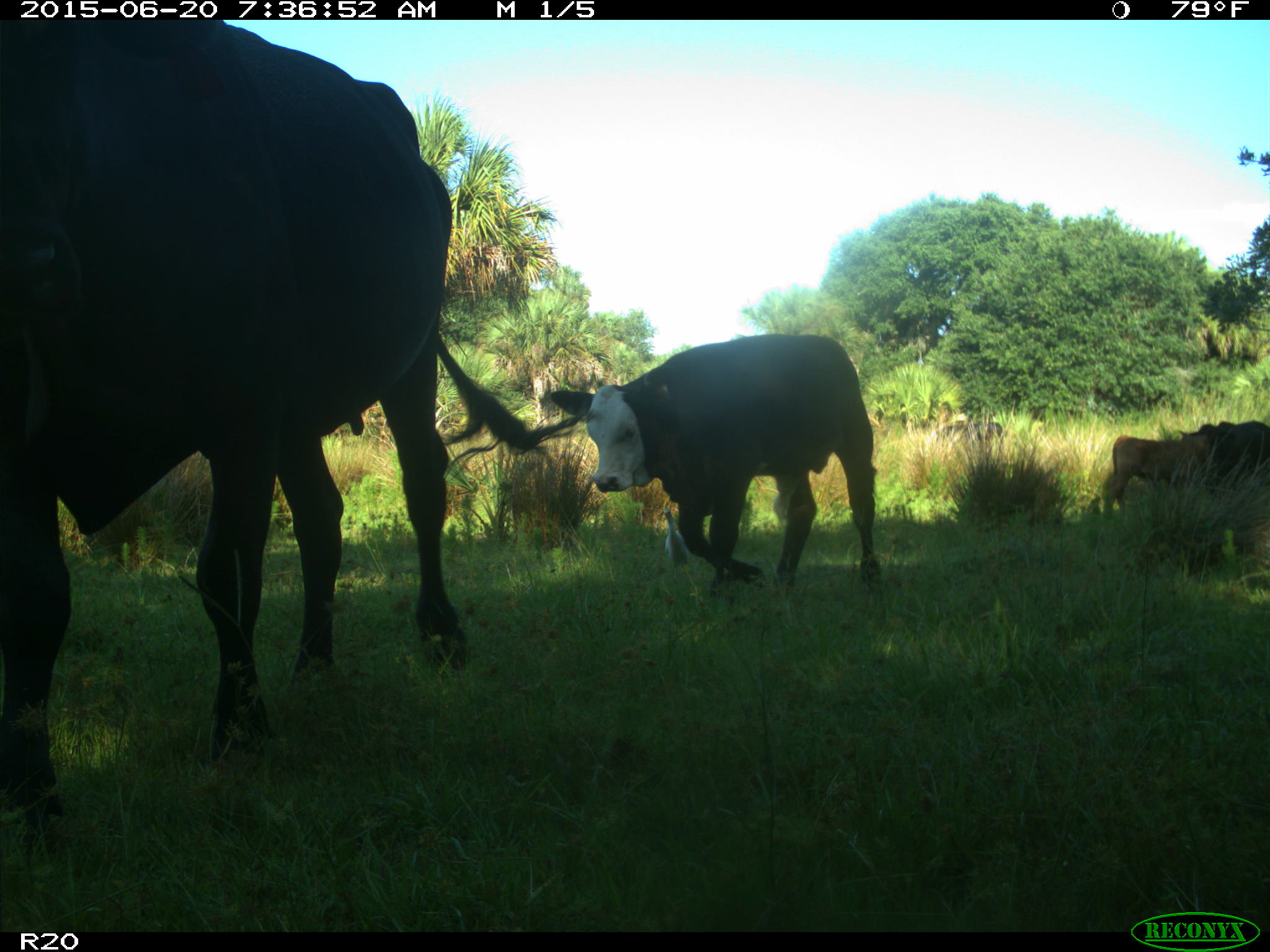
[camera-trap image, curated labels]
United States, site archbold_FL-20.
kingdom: Animalia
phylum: Chordata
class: Mammalia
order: Artiodactyla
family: Bovidae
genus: Bos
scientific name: Bos taurus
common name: domestic cow